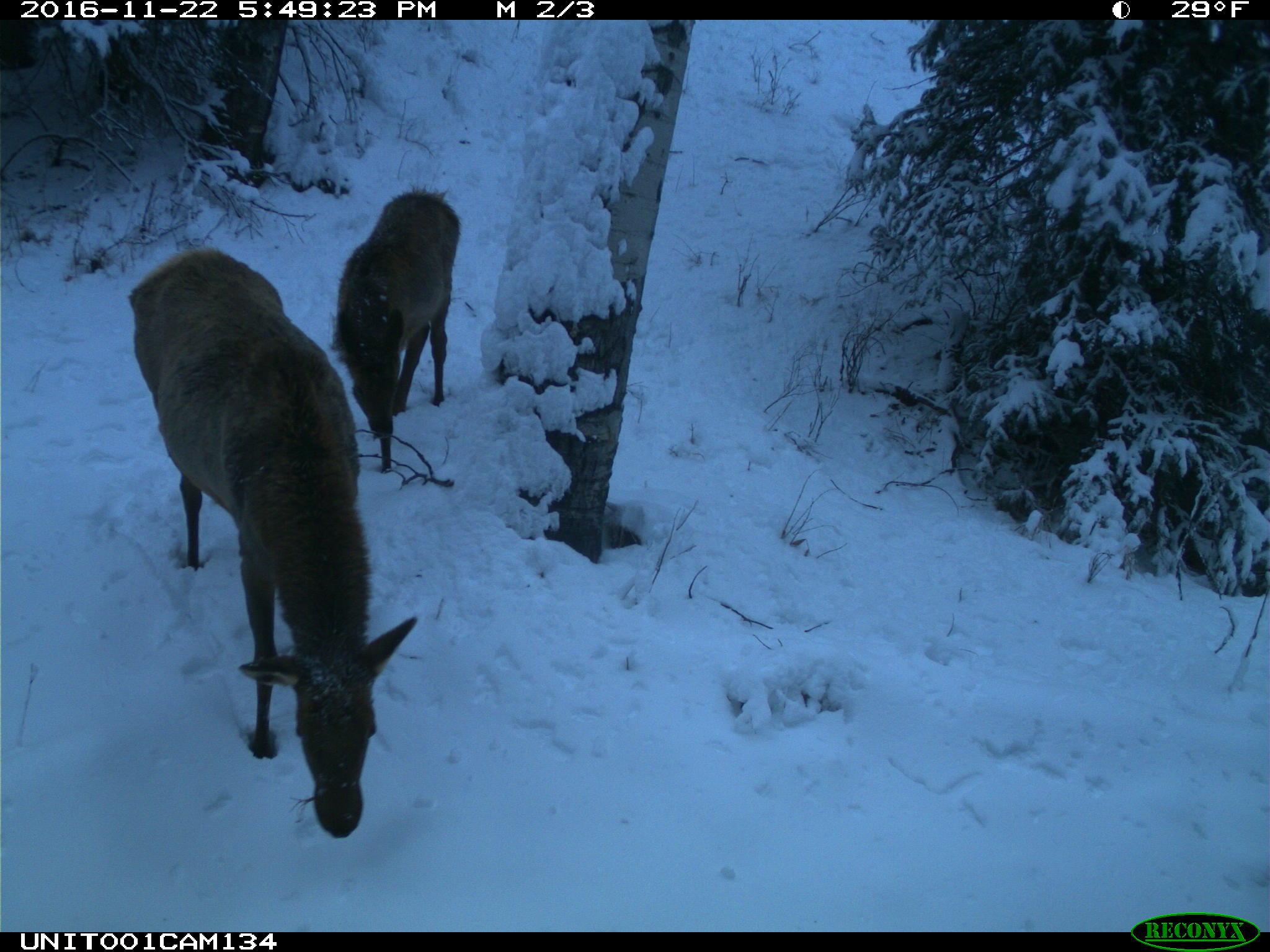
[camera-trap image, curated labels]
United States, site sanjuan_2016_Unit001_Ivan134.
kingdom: Animalia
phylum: Chordata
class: Mammalia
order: Artiodactyla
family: Cervidae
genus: Cervus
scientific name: Cervus elaphus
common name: red deer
Cervus elaphus (red deer).